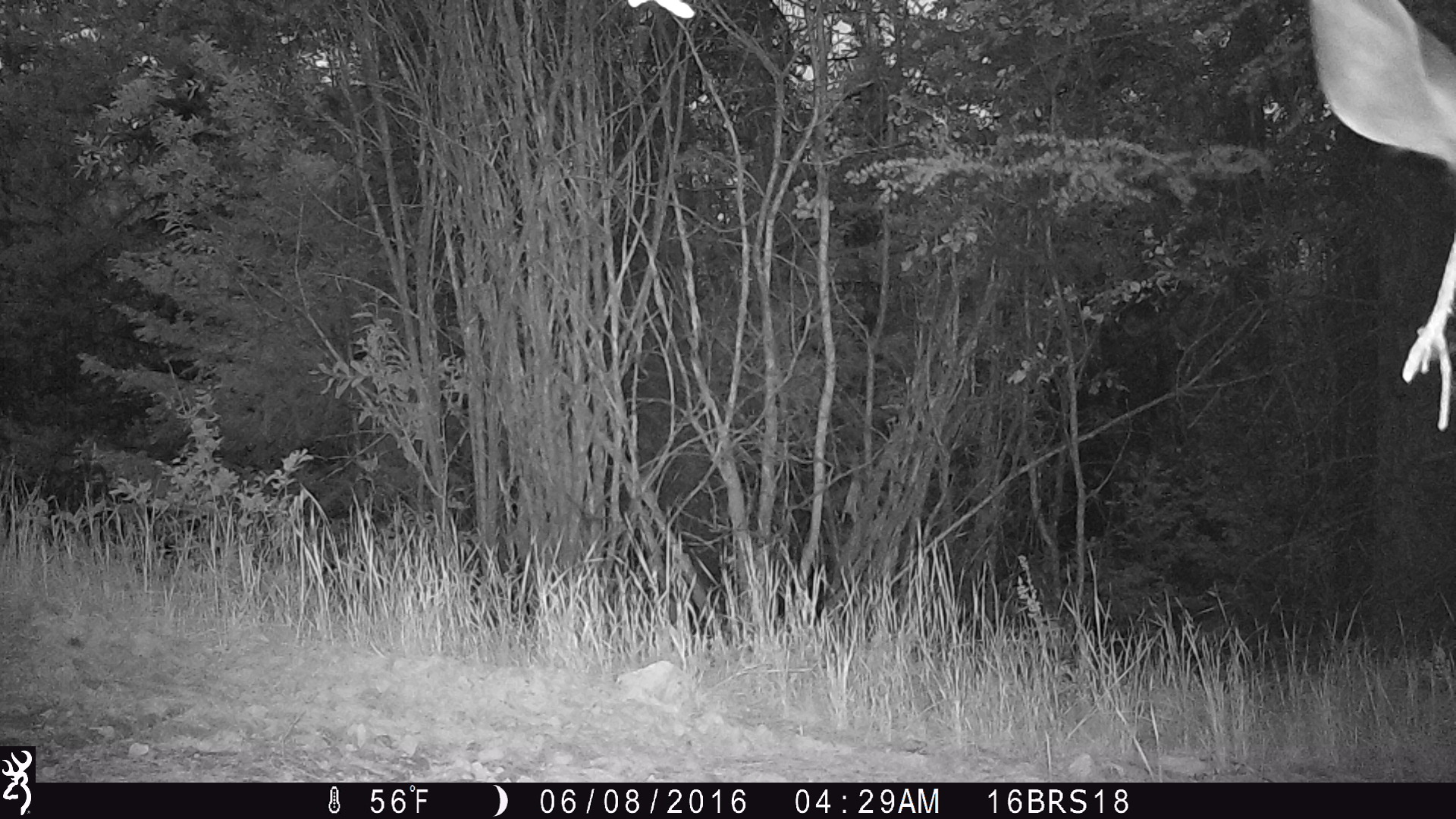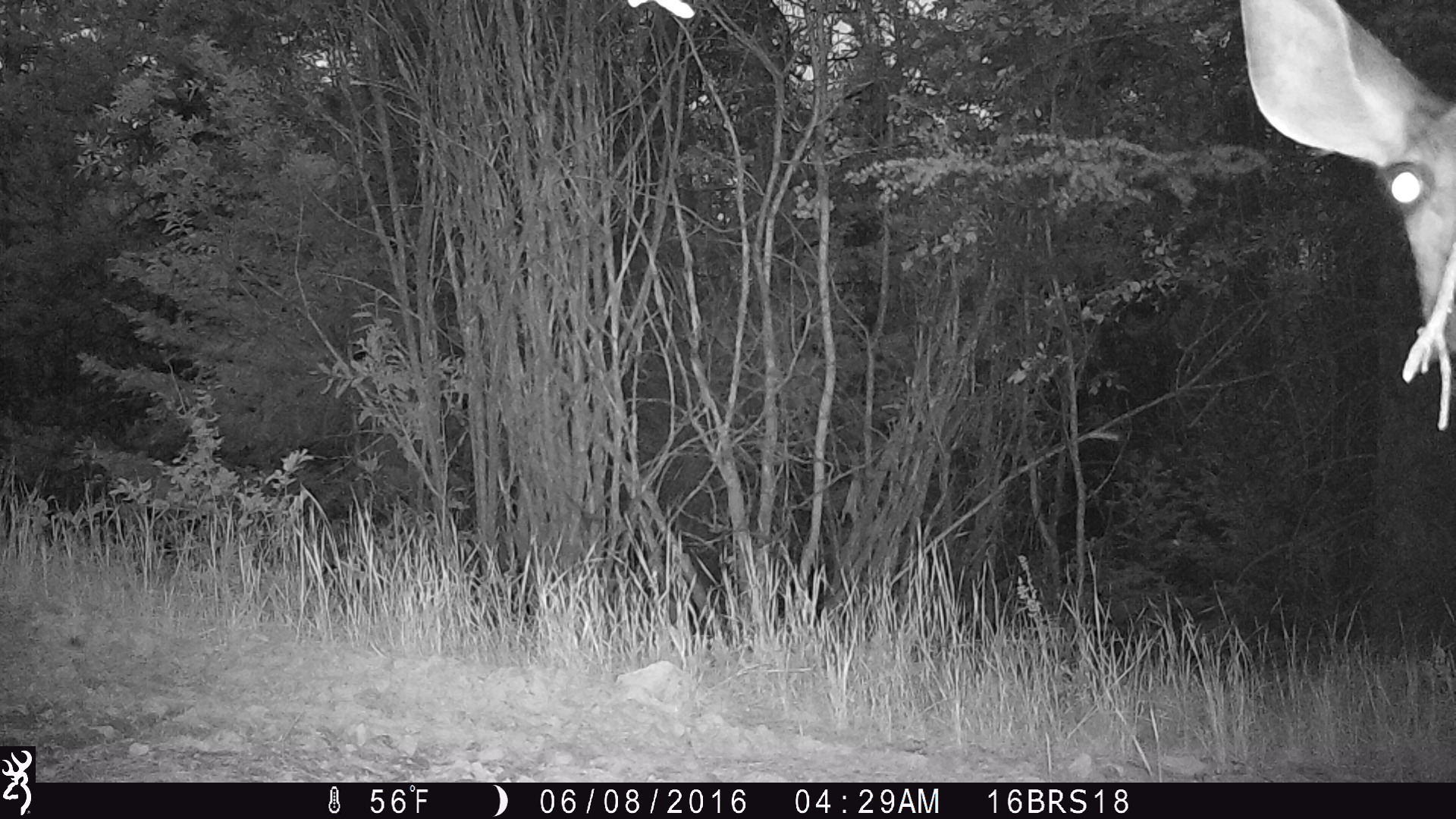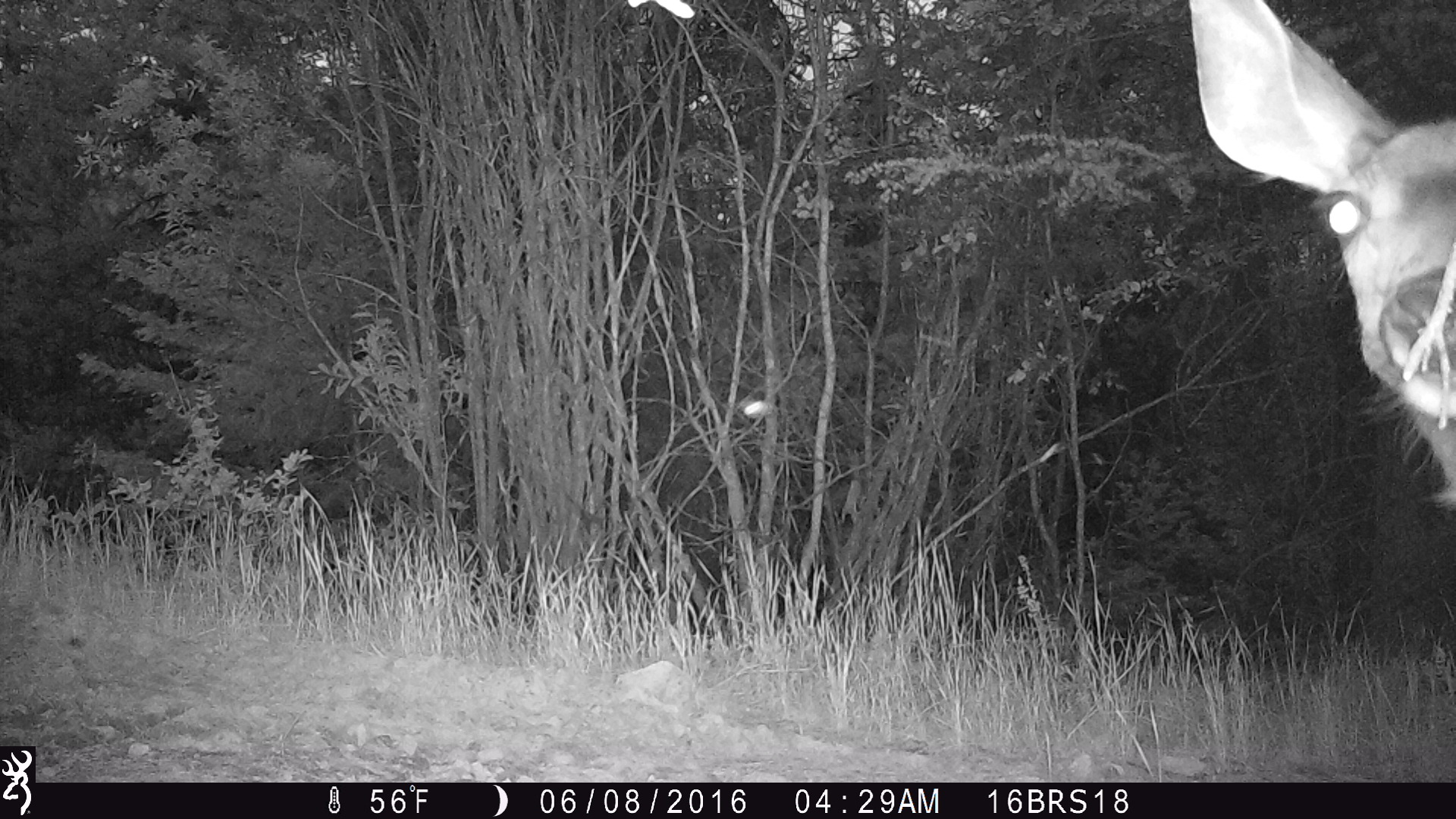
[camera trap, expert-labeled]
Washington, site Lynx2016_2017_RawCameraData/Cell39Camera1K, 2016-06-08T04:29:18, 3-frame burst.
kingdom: Animalia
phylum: Chordata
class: Mammalia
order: Artiodactyla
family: Cervidae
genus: Odocoileus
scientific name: Odocoileus hemionus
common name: mule deer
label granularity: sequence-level